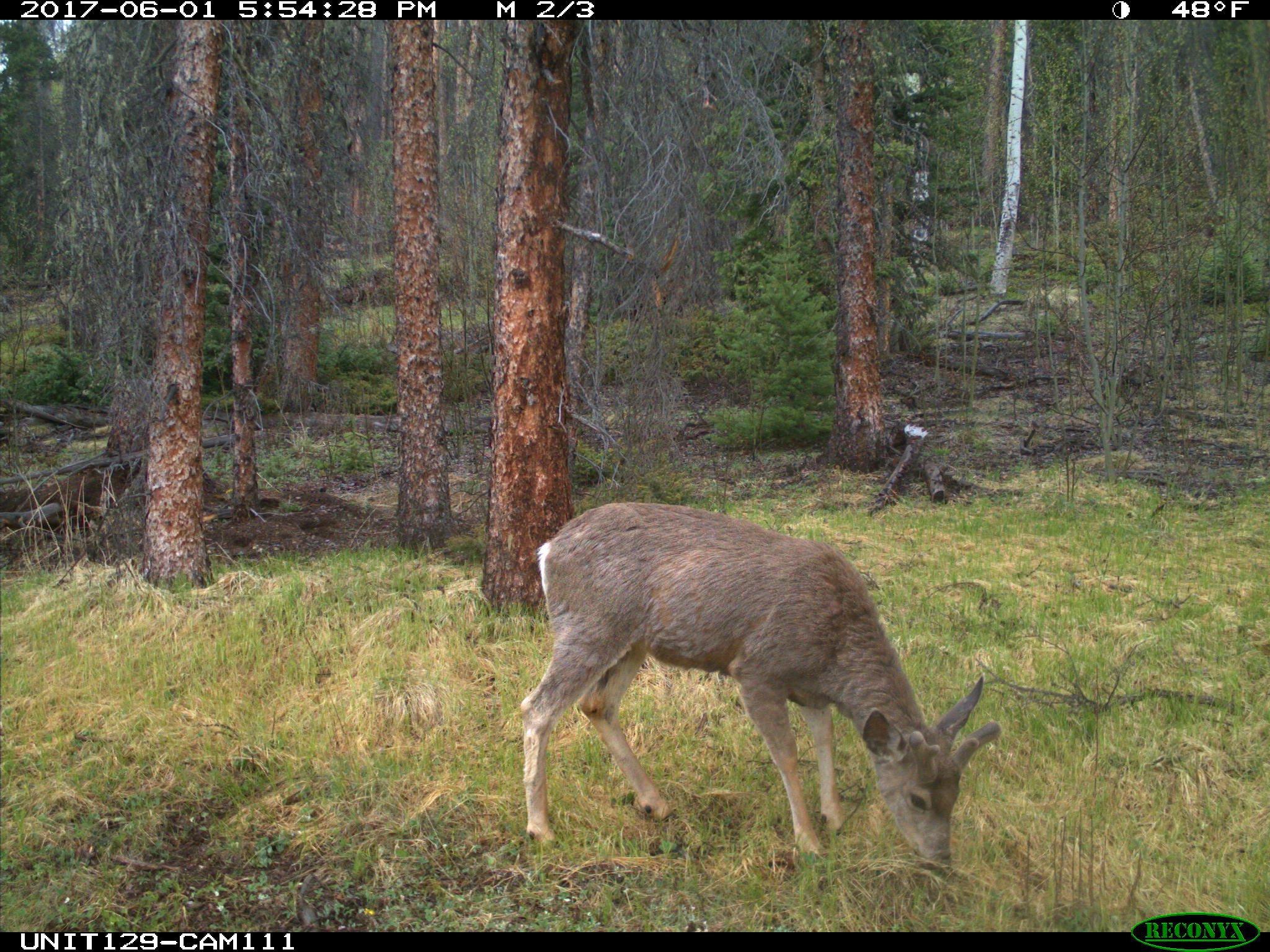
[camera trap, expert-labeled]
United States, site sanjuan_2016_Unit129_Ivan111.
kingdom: Animalia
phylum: Chordata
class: Mammalia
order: Artiodactyla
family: Cervidae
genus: Odocoileus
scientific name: Odocoileus hemionus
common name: mule deer